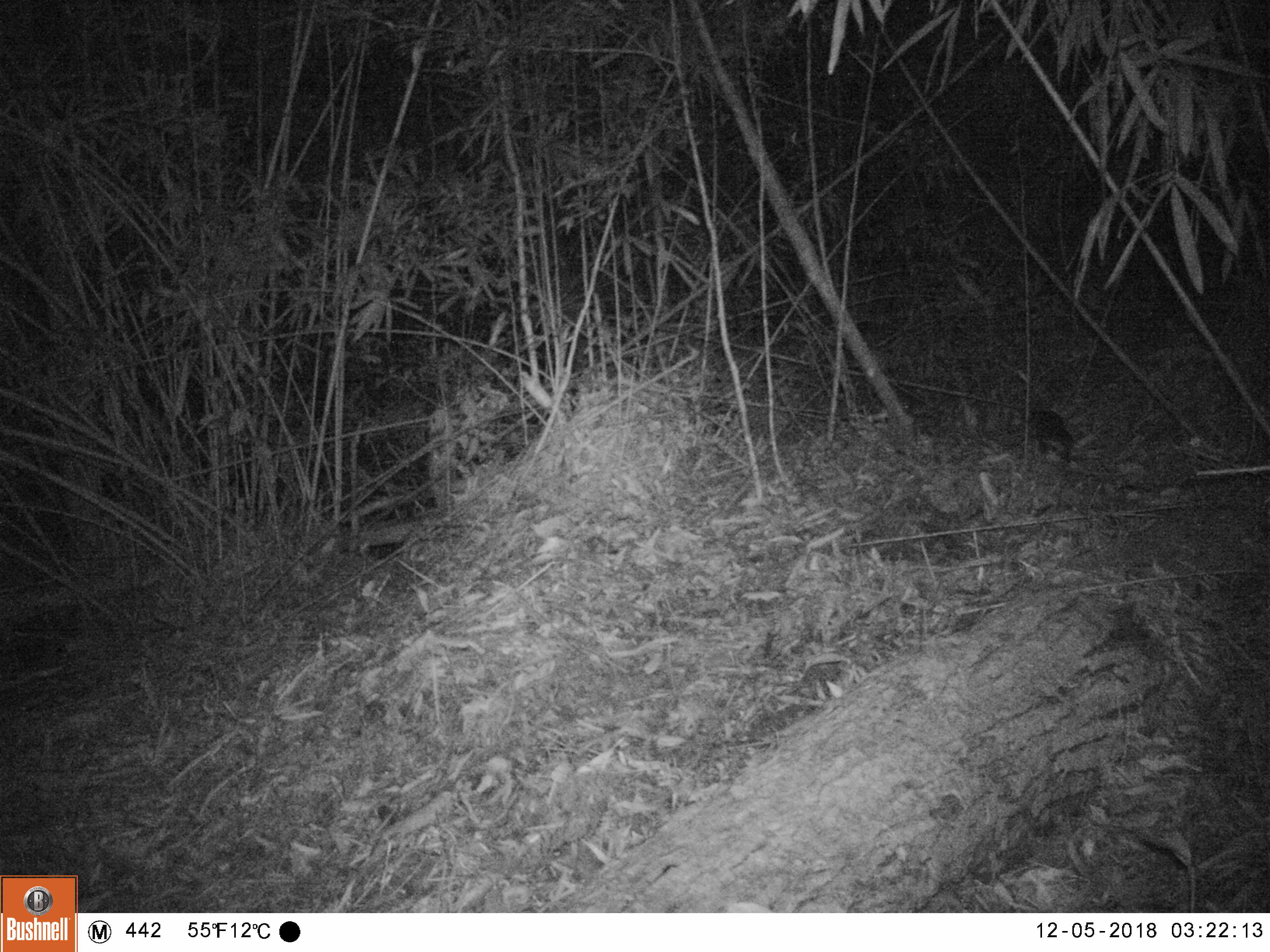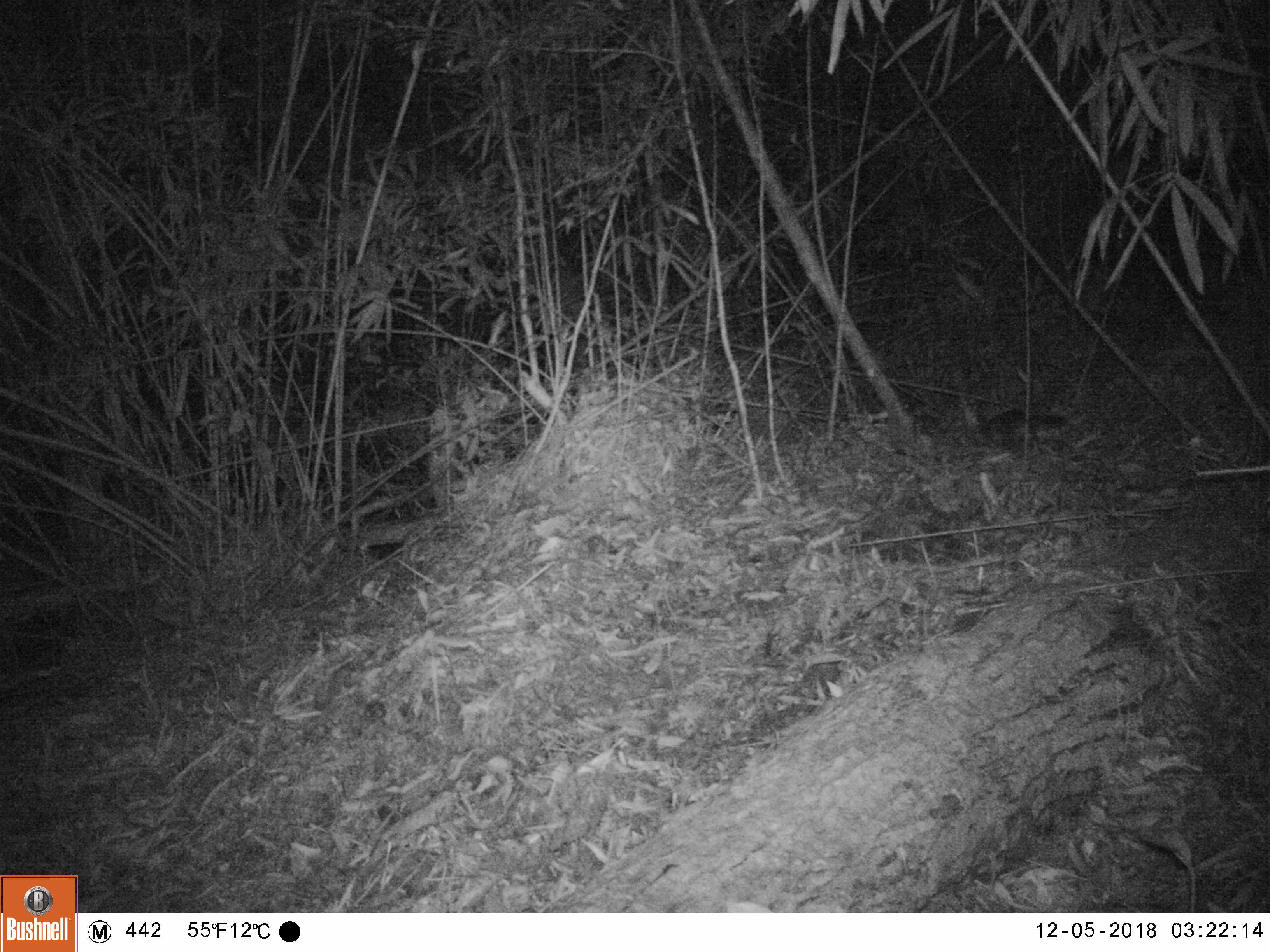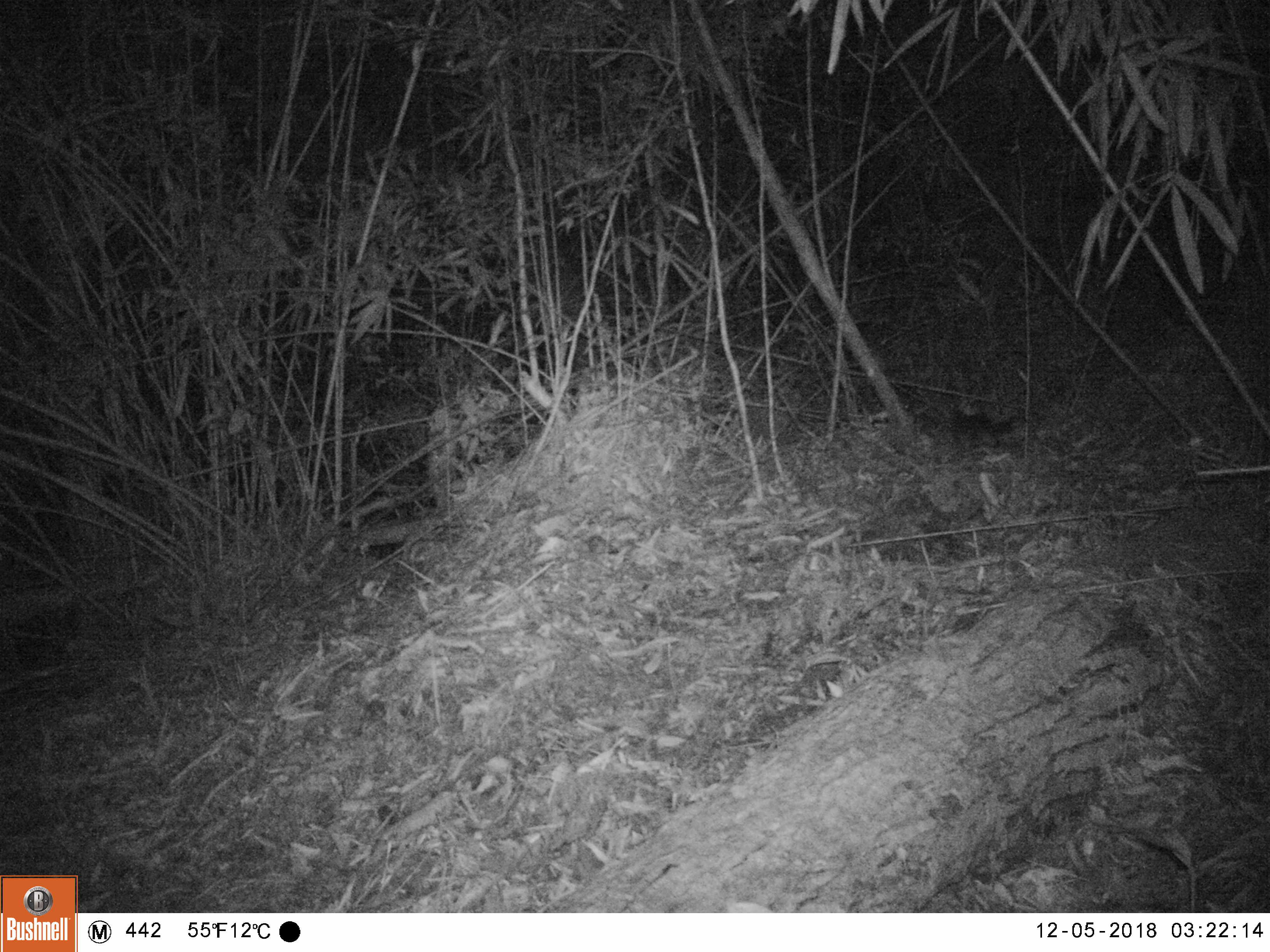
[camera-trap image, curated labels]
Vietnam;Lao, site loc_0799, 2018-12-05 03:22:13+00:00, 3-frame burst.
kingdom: Animalia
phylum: Chordata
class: Mammalia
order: Carnivora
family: Mustelidae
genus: Melogale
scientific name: Melogale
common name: ferret badger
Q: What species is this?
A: Ferret badger (Melogale).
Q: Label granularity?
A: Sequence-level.